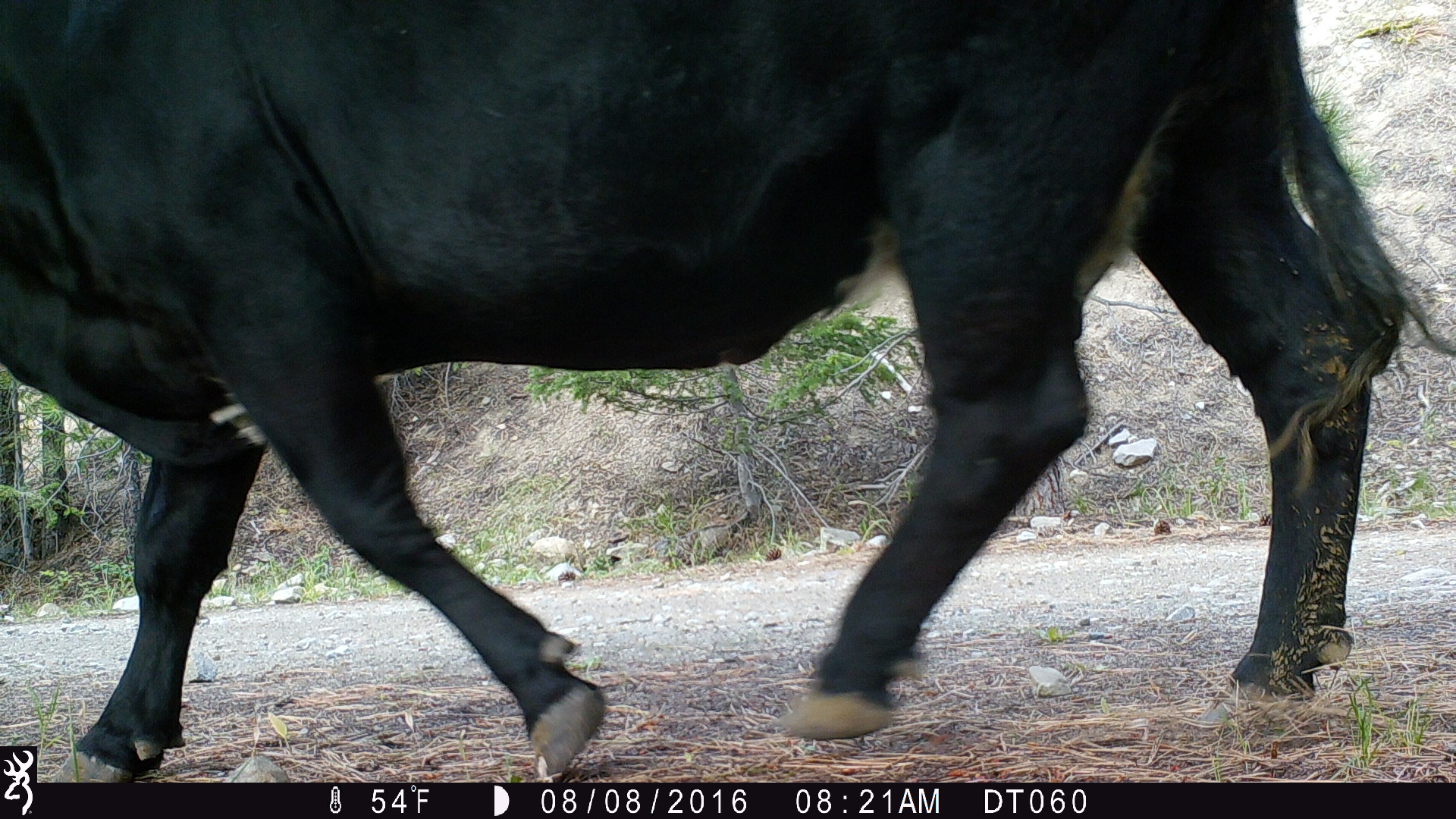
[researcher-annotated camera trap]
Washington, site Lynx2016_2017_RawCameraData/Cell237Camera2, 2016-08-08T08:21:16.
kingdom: Animalia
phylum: Chordata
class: Mammalia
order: Artiodactyla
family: Bovidae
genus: Bos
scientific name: Bos taurus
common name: domestic cattle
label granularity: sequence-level